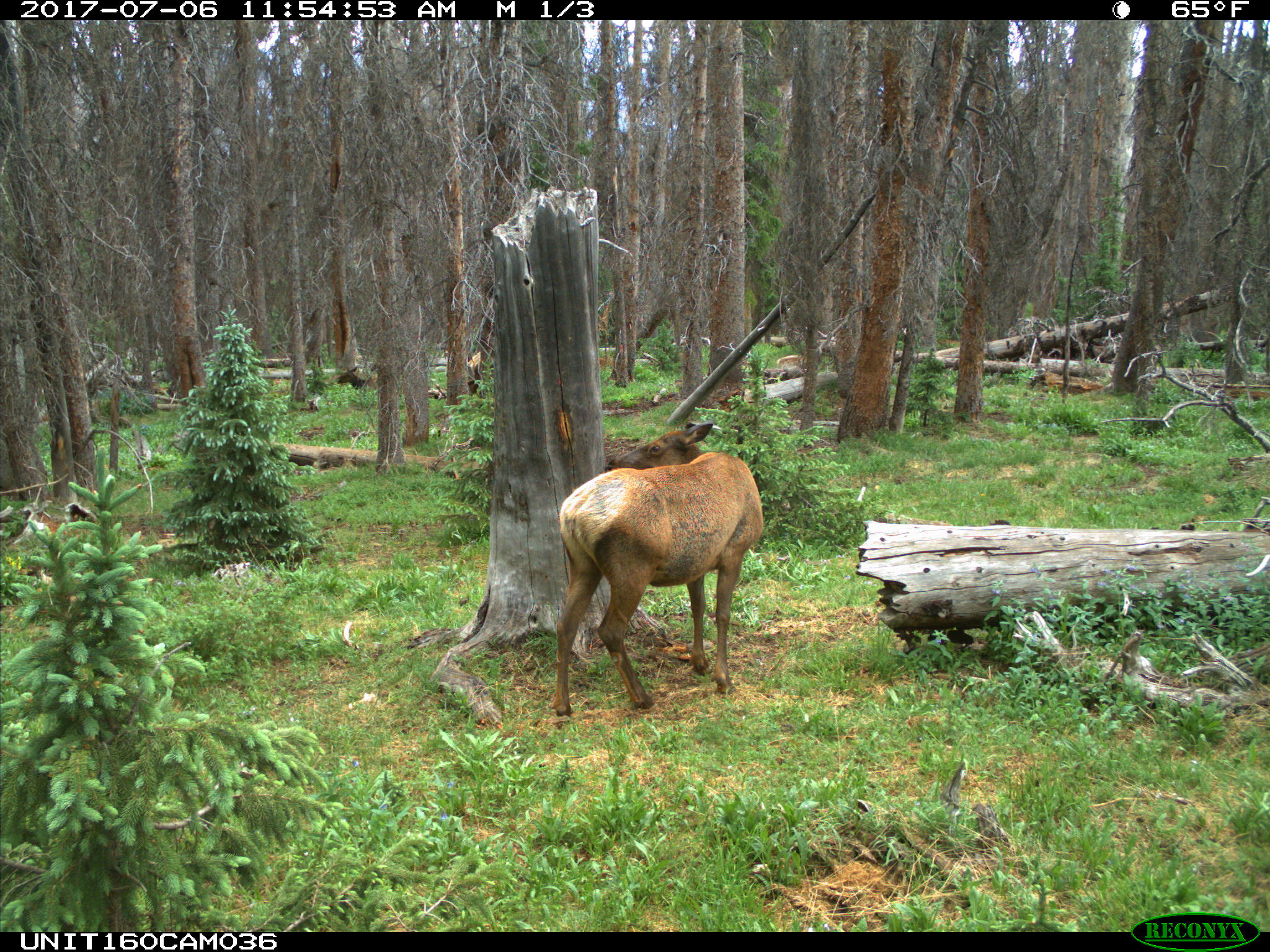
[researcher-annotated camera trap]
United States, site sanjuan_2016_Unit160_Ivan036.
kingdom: Animalia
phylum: Chordata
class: Mammalia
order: Artiodactyla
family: Cervidae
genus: Cervus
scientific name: Cervus elaphus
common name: red deer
Cervus elaphus (red deer).